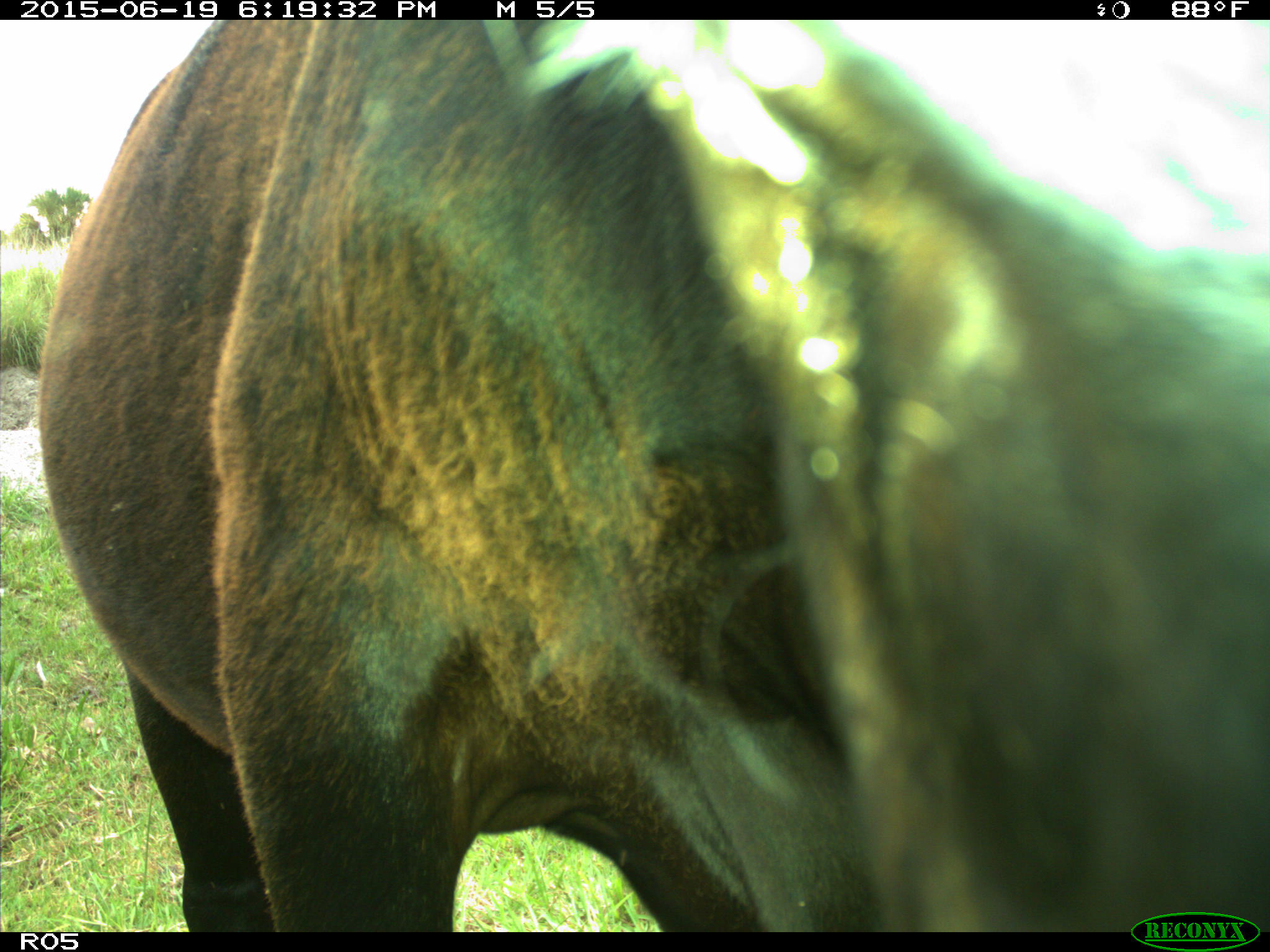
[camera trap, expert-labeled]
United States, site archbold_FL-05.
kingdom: Animalia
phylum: Chordata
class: Mammalia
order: Artiodactyla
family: Bovidae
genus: Bos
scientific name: Bos taurus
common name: domestic cow